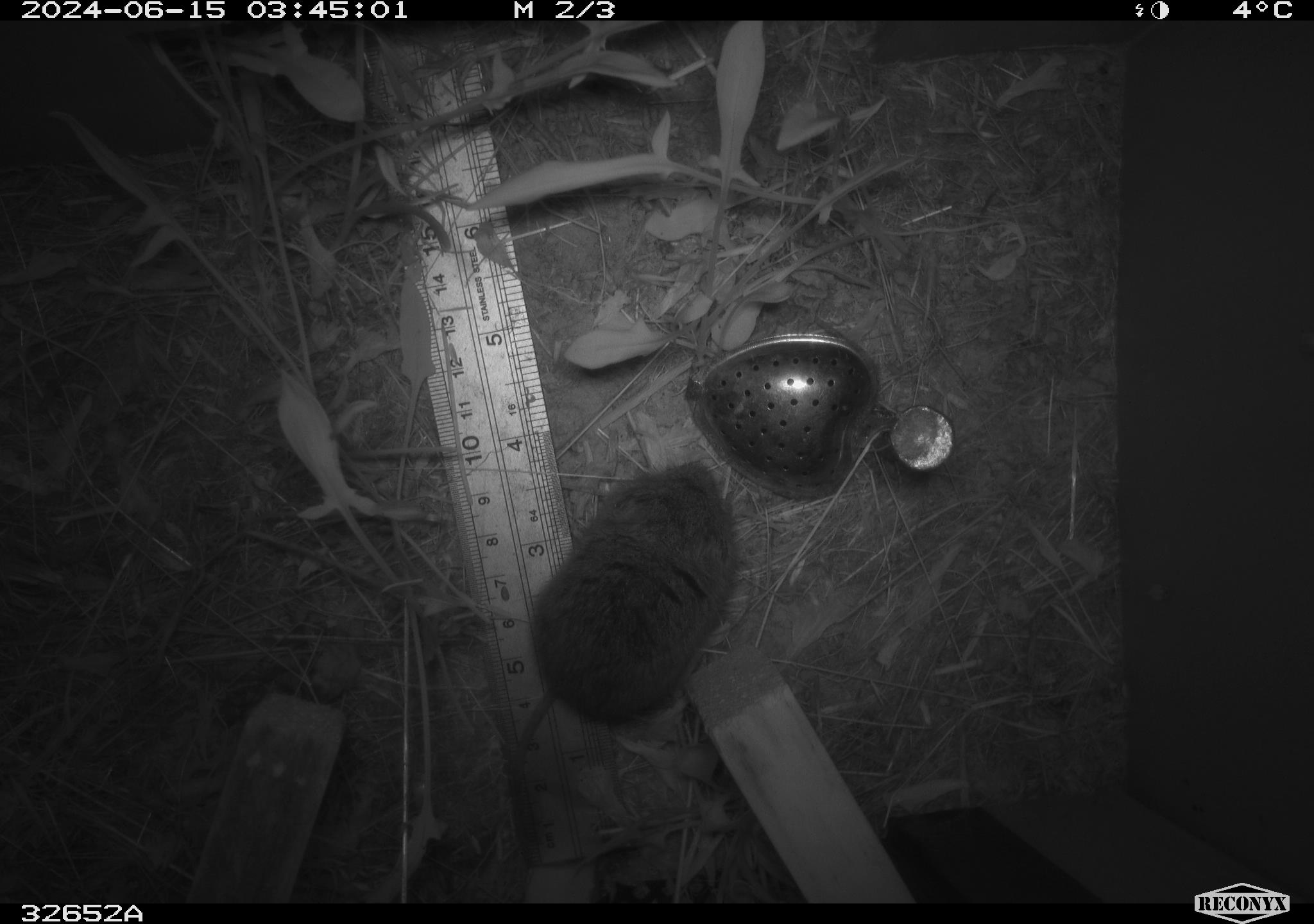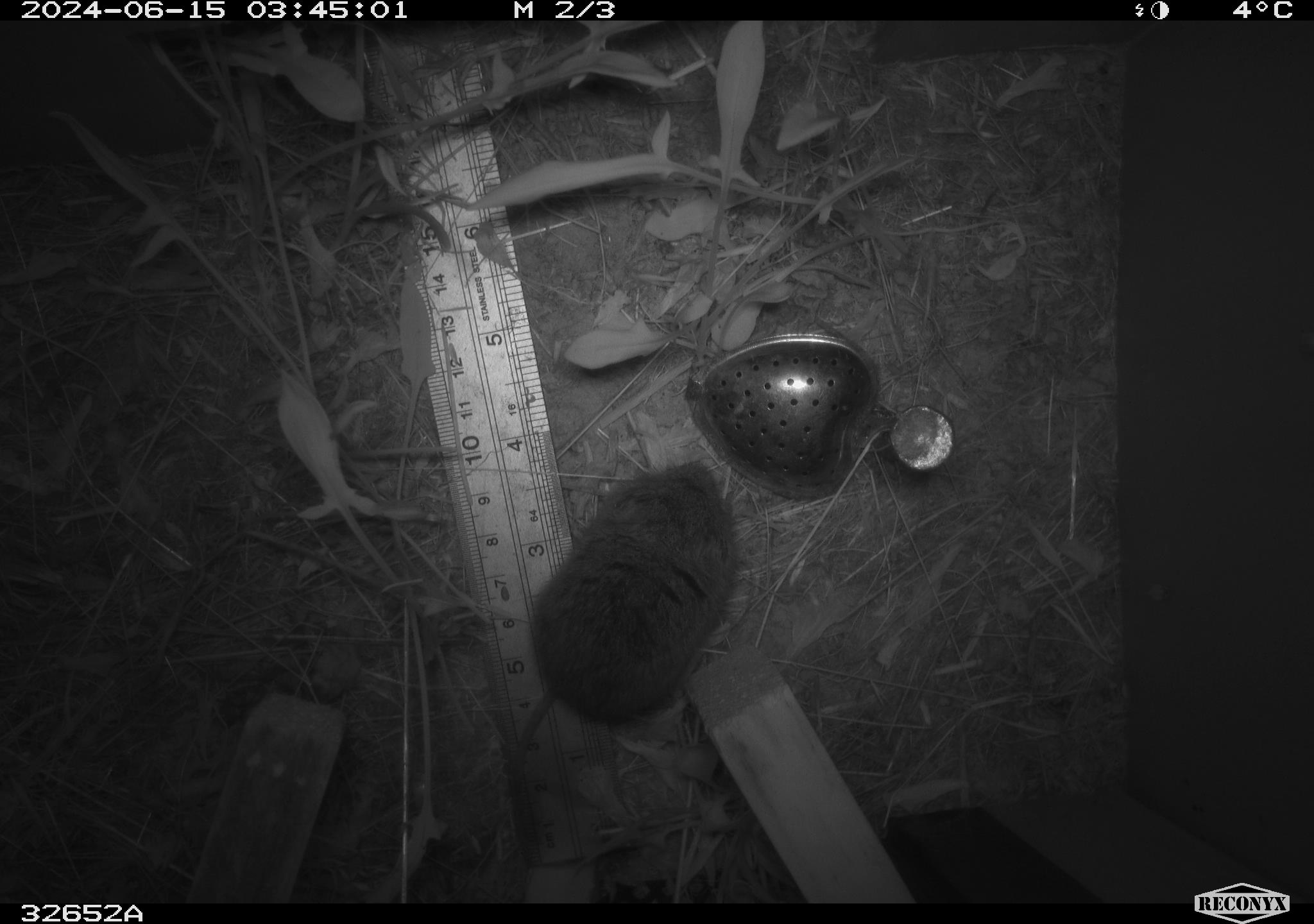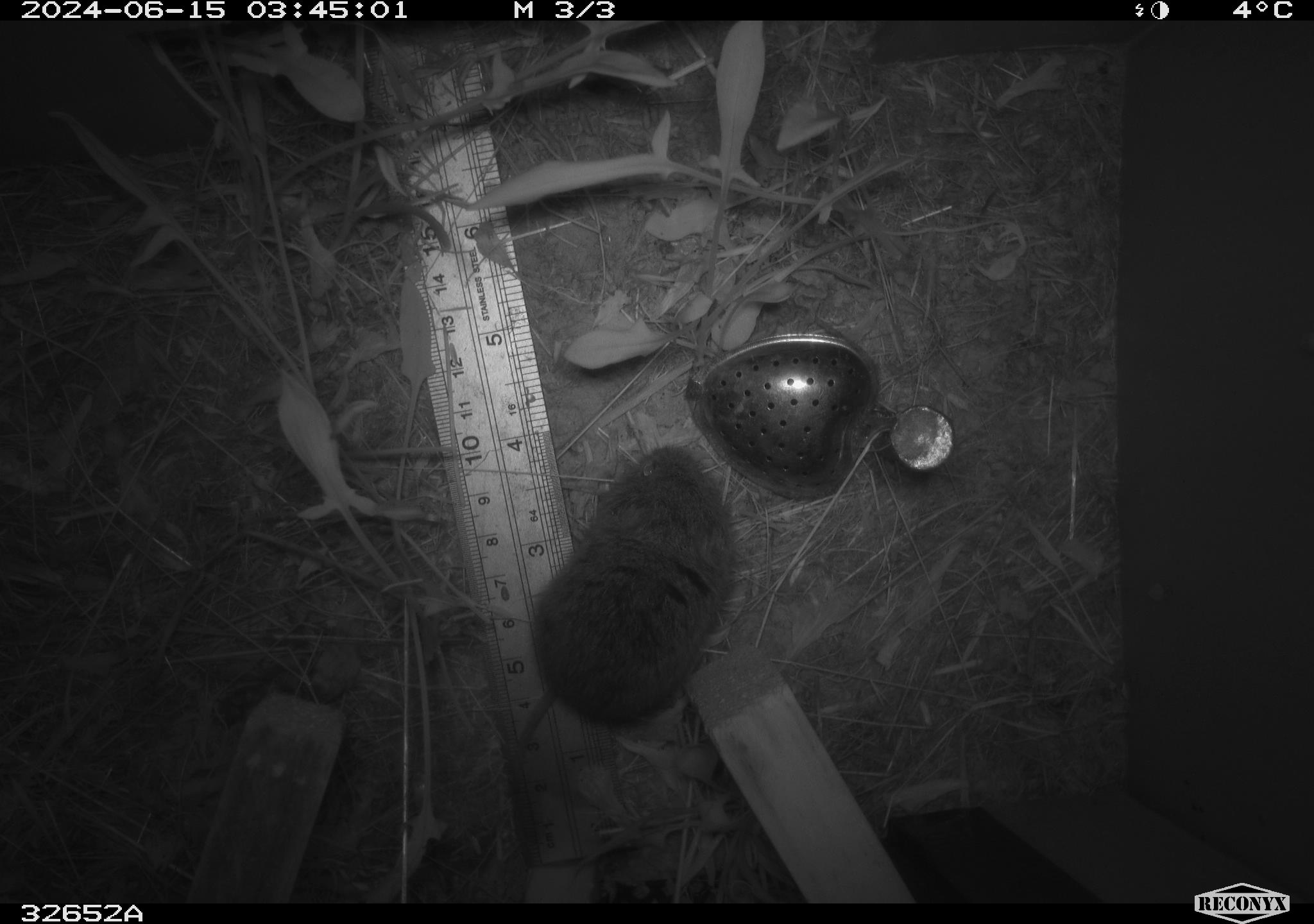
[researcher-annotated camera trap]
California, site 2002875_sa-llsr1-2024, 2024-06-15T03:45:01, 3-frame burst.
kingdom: Animalia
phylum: Chordata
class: Mammalia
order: Rodentia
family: Cricetidae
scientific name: Arvicolinae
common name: voles, lemmings, and muskrats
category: arvicolinae subfamily